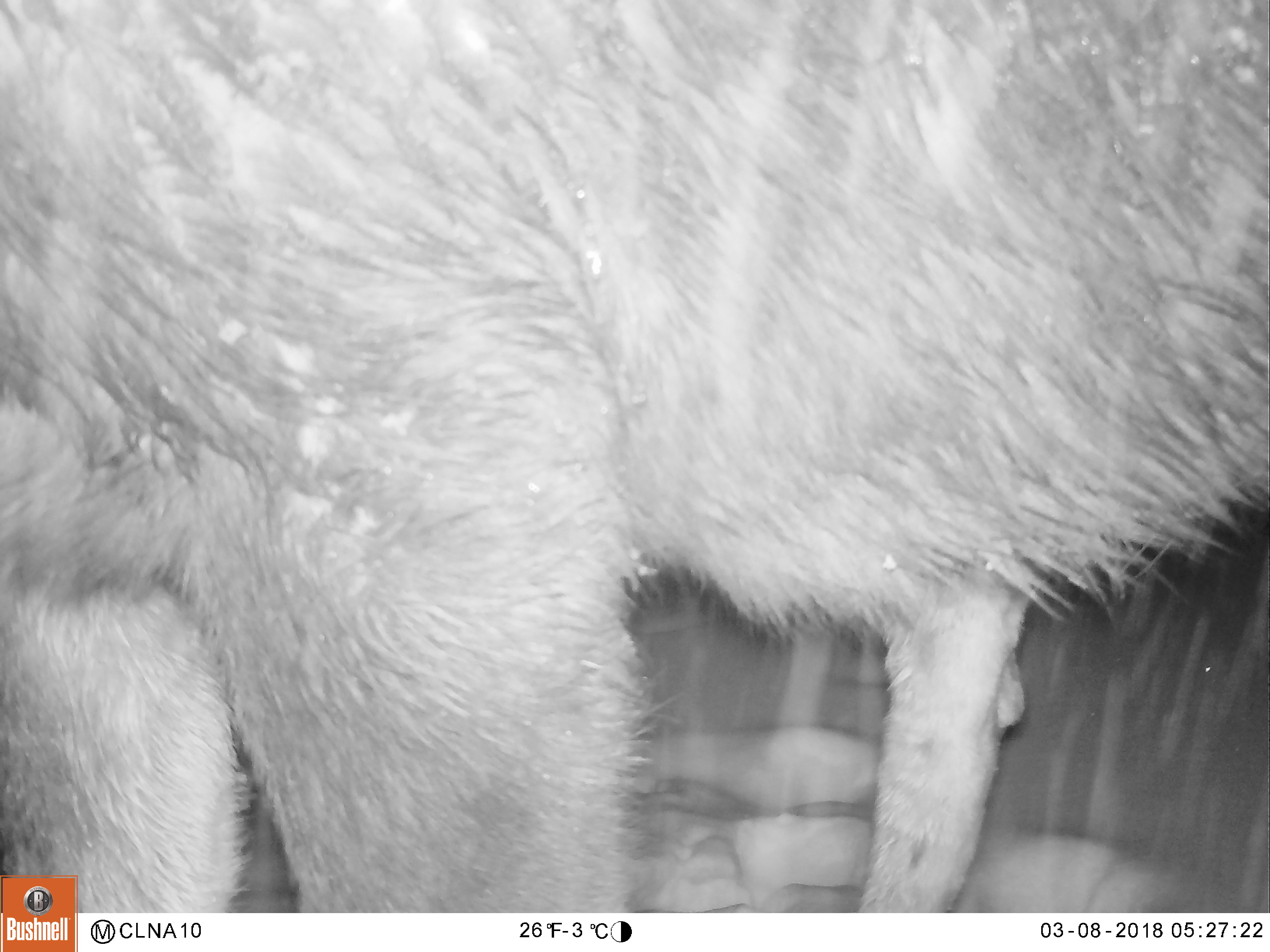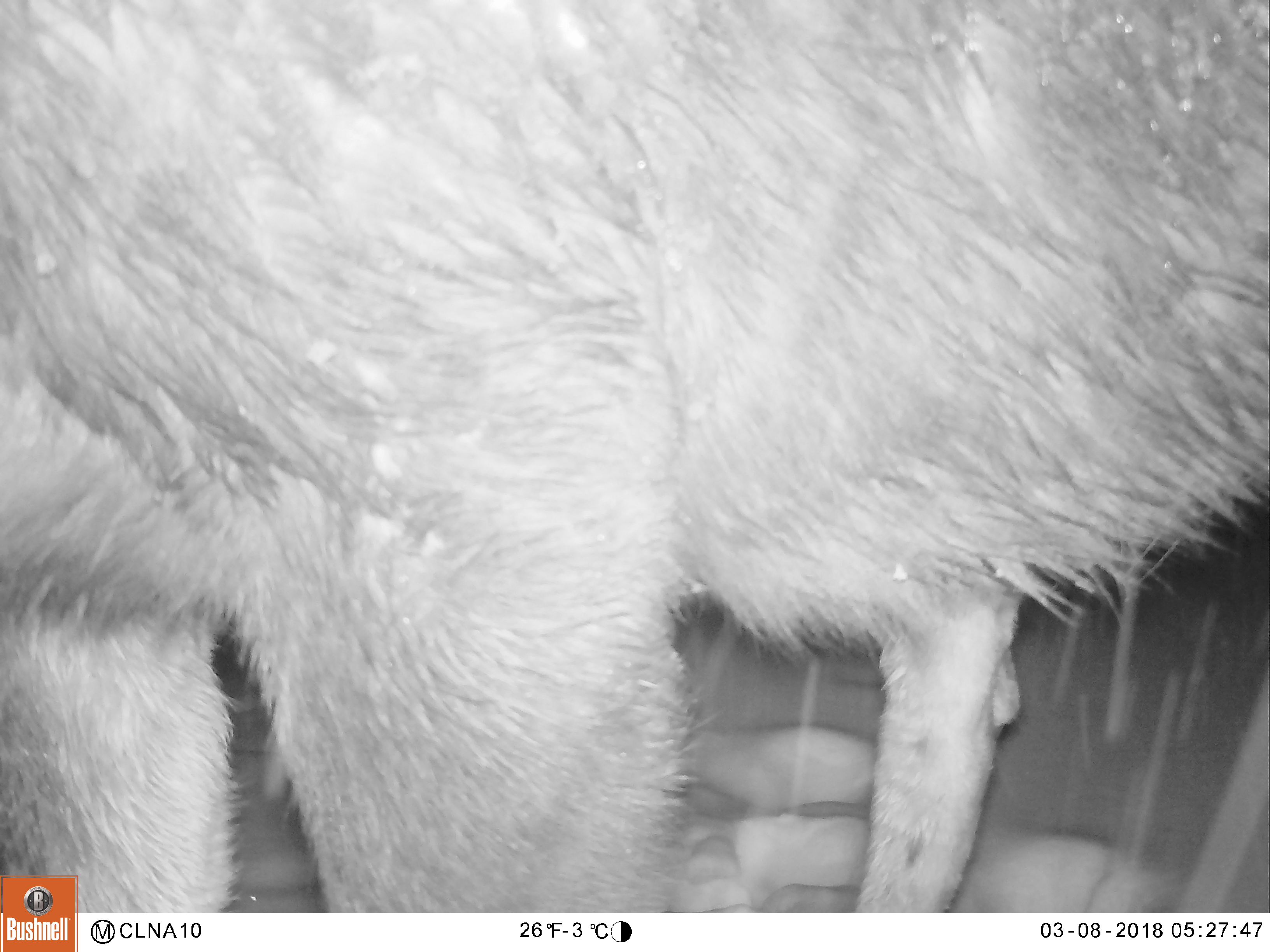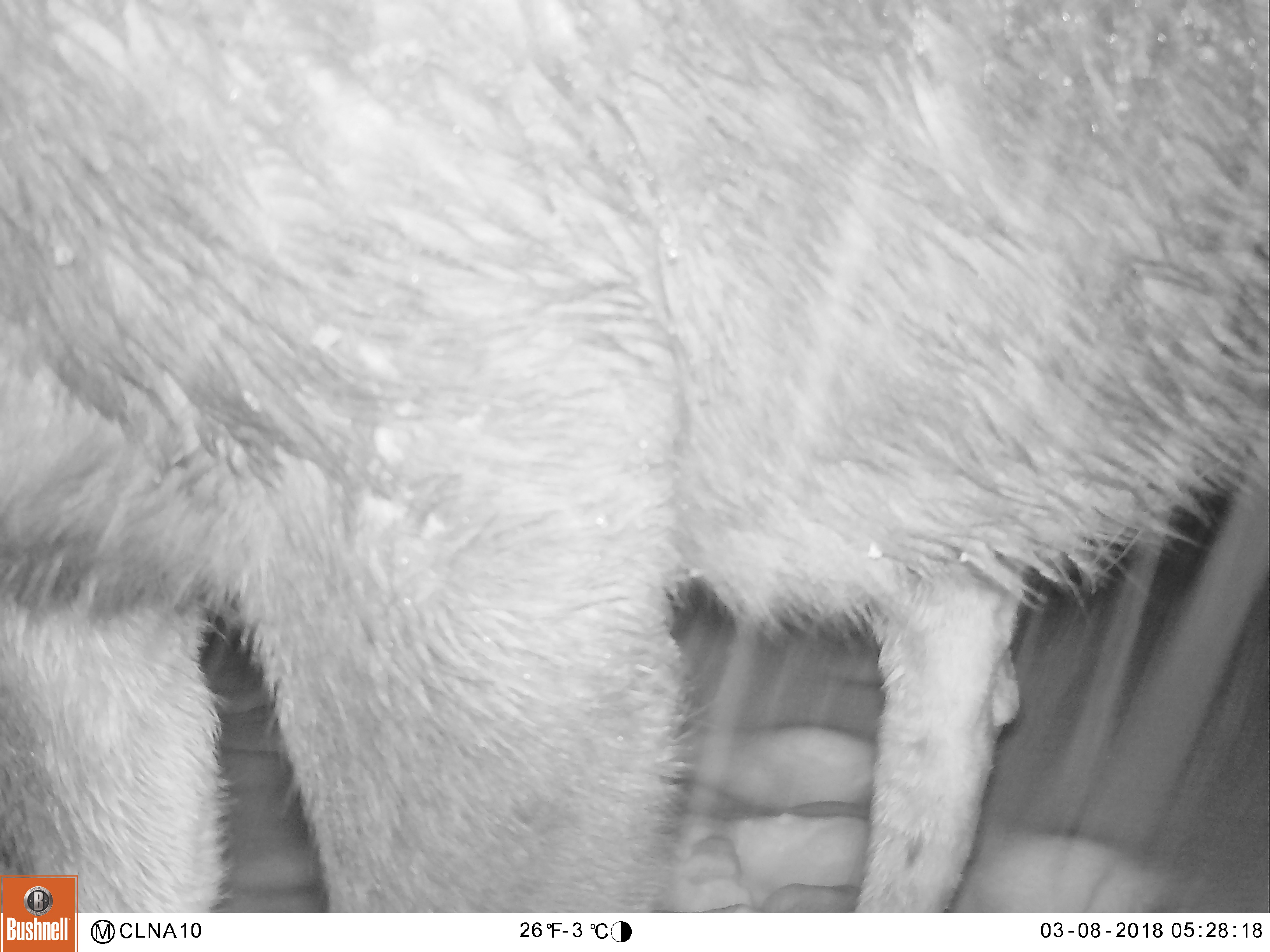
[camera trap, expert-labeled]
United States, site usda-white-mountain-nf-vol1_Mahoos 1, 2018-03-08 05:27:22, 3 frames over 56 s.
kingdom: Animalia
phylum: Chordata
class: Mammalia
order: Artiodactyla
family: Cervidae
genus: Alces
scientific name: Alces alces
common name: moose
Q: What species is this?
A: Moose (Alces alces).